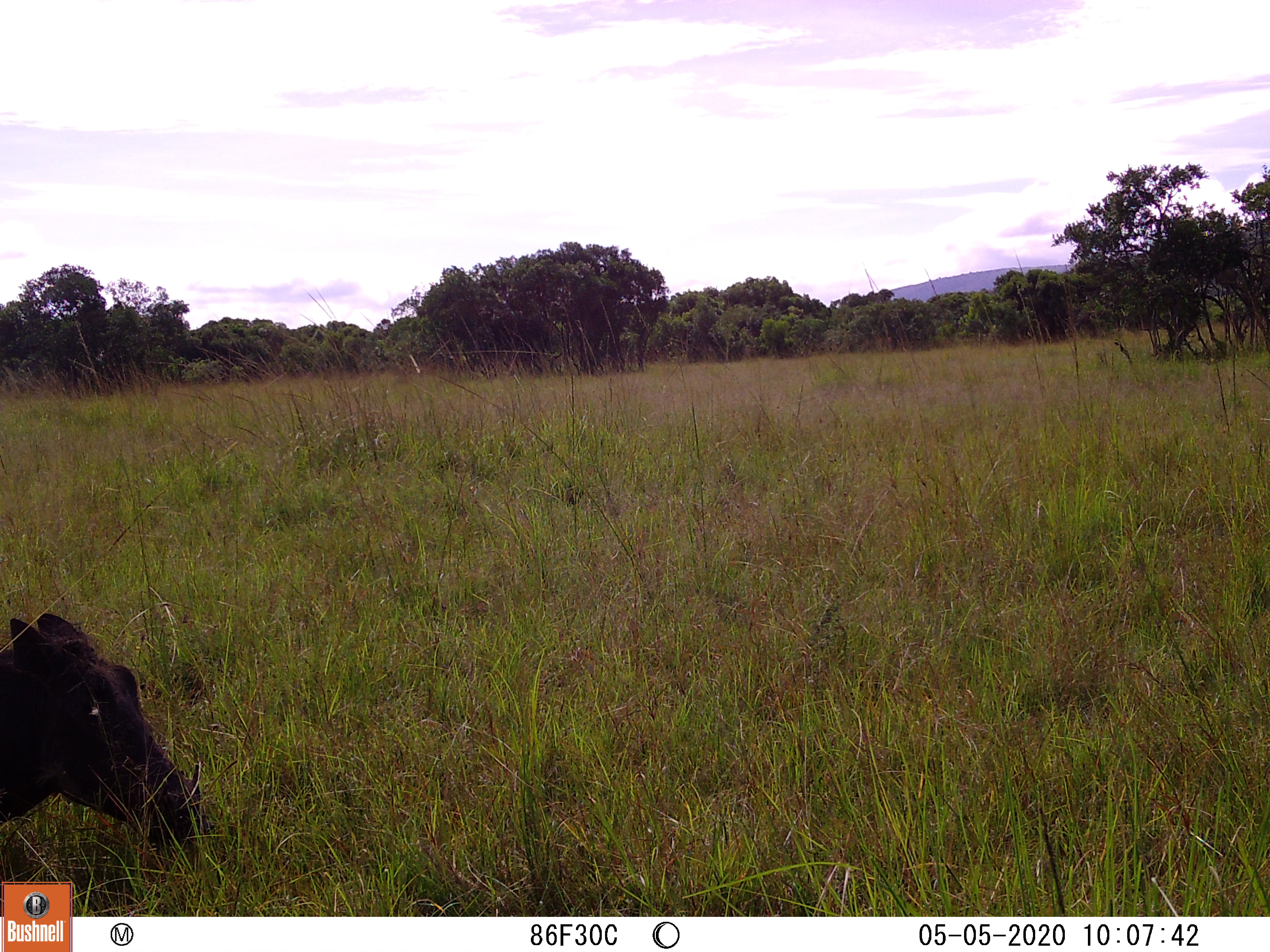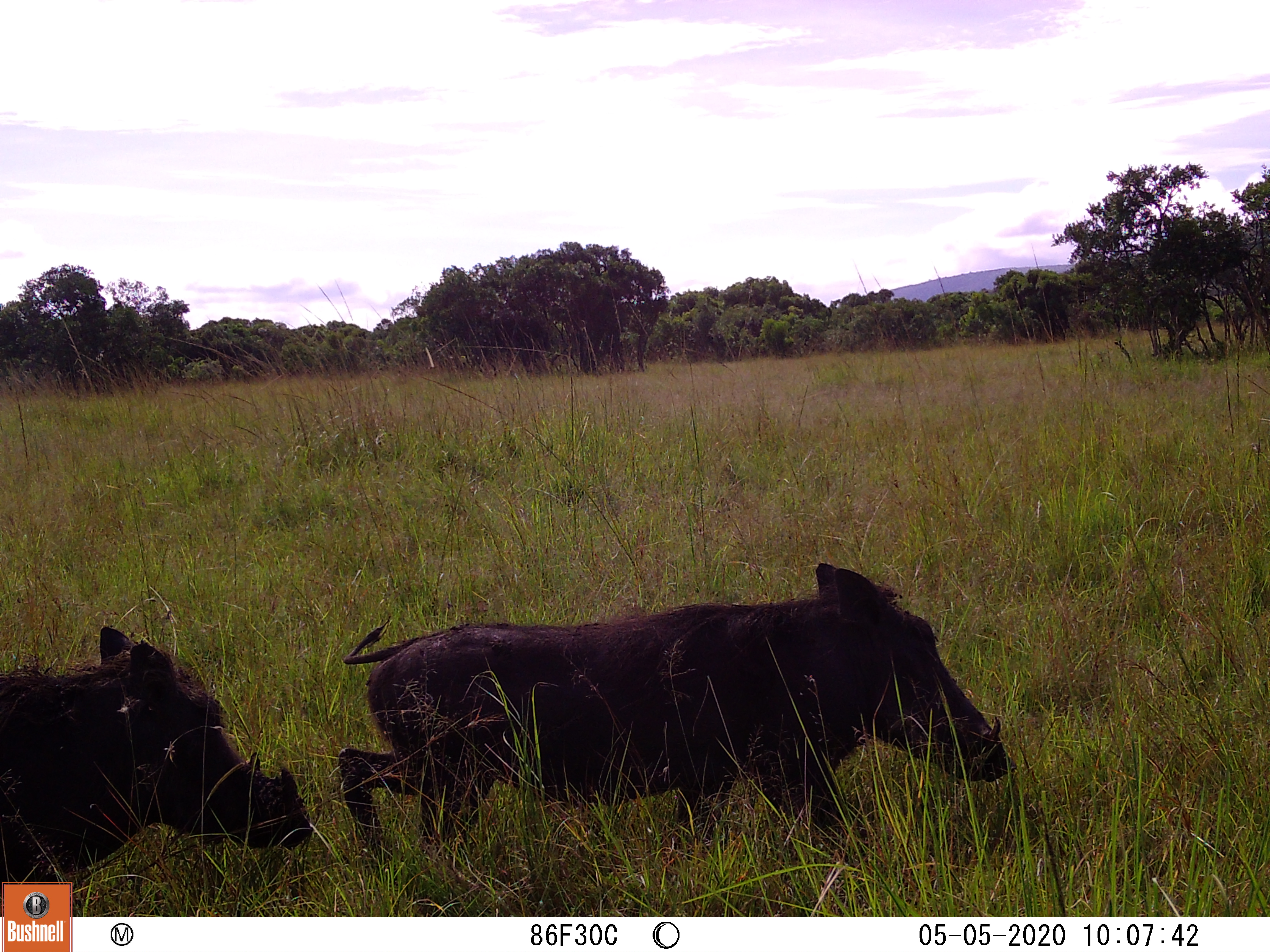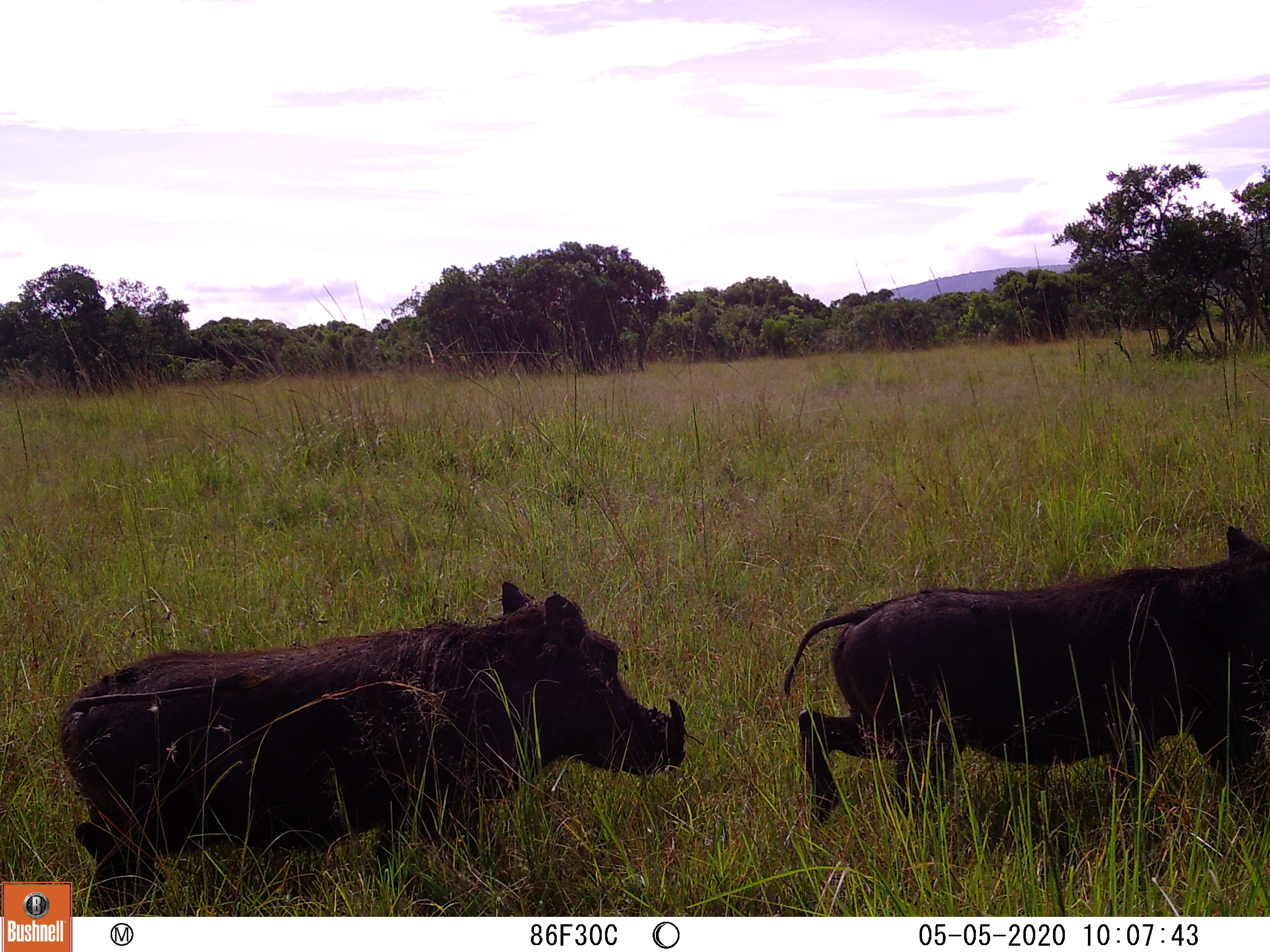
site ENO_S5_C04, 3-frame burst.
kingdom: Animalia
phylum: Chordata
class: Mammalia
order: Artiodactyla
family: Suidae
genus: Phacochoerus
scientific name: Phacochoerus africanus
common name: warthog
Warthog (Phacochoerus africanus), count 2. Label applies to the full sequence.